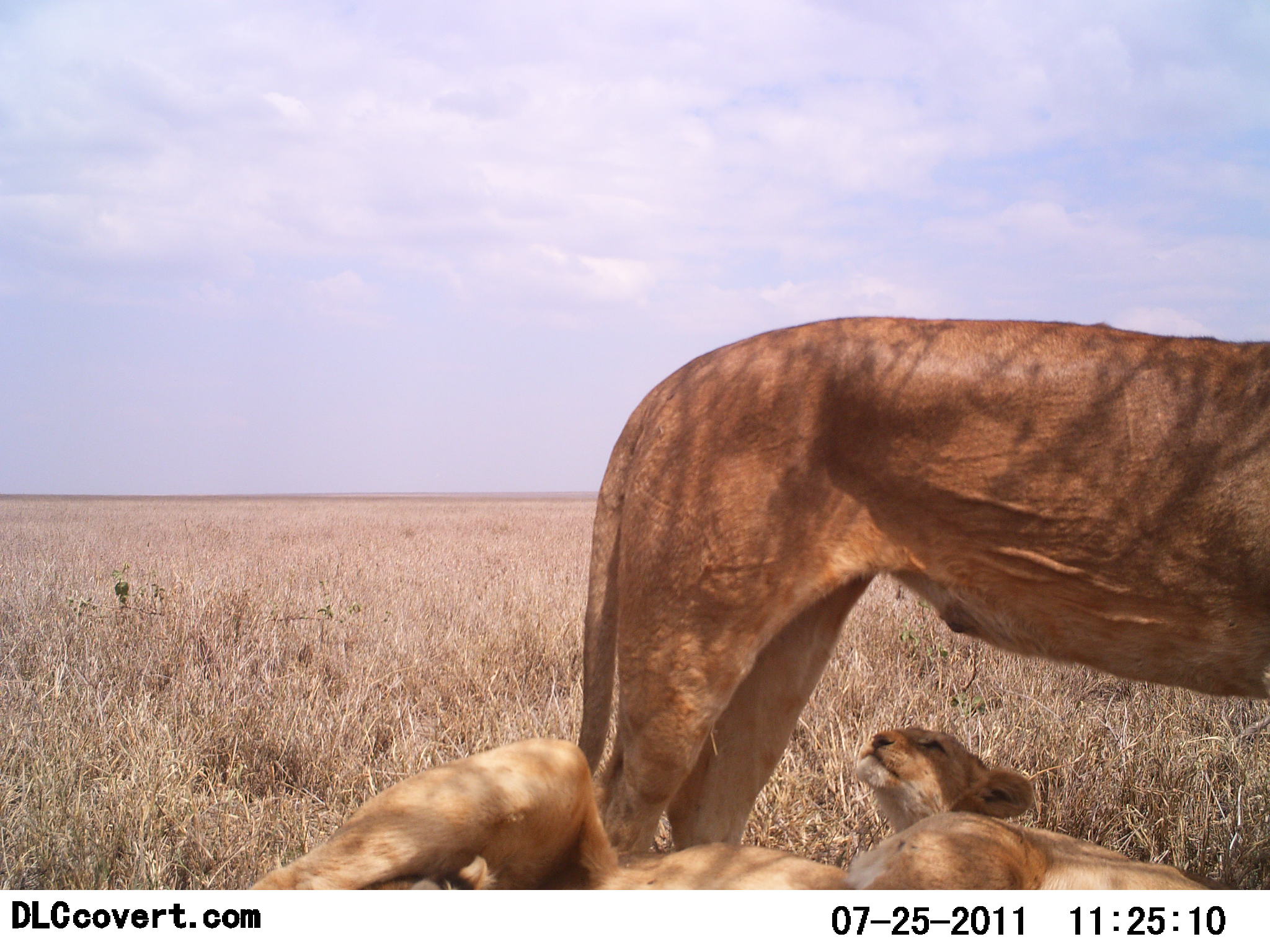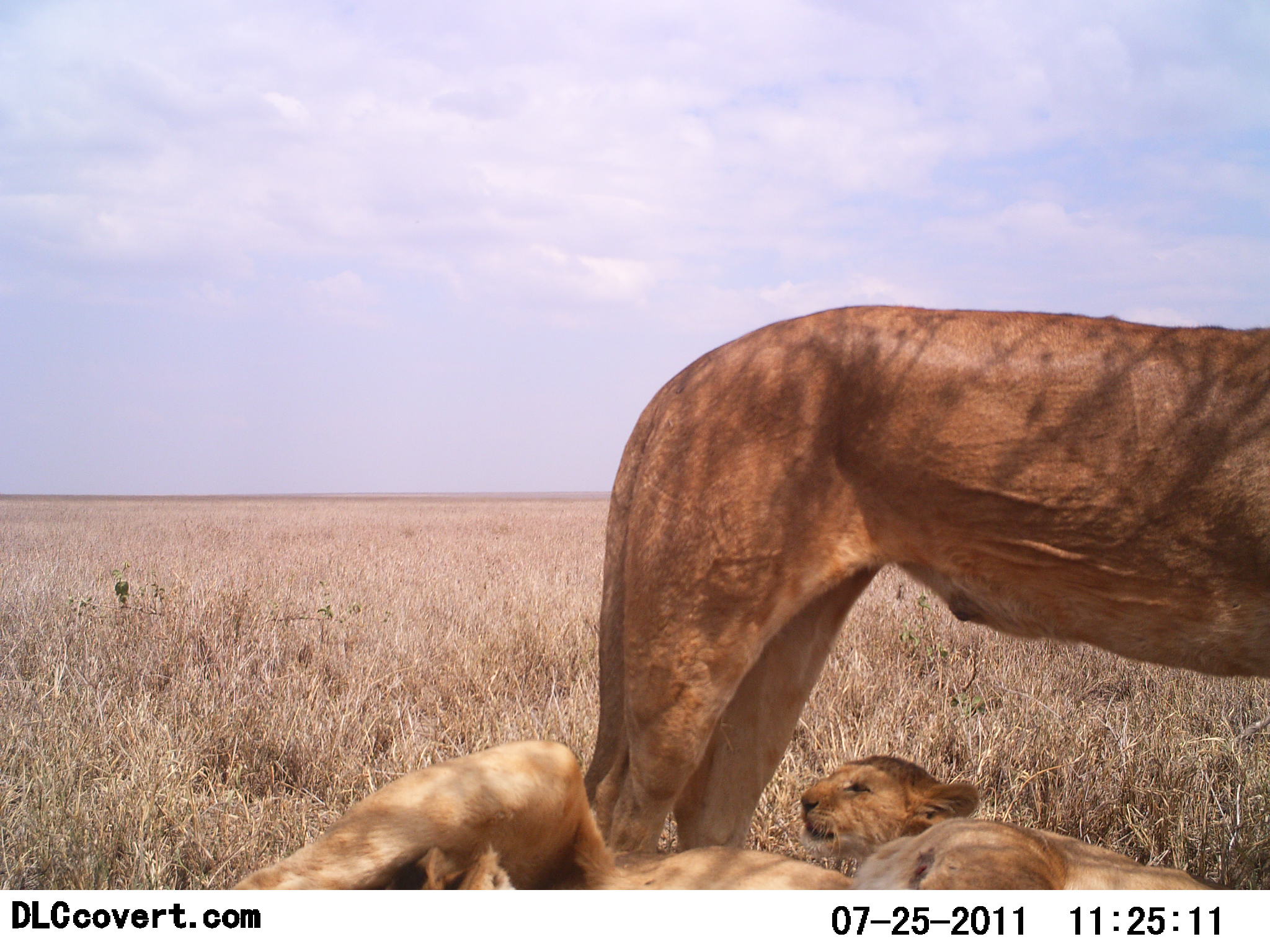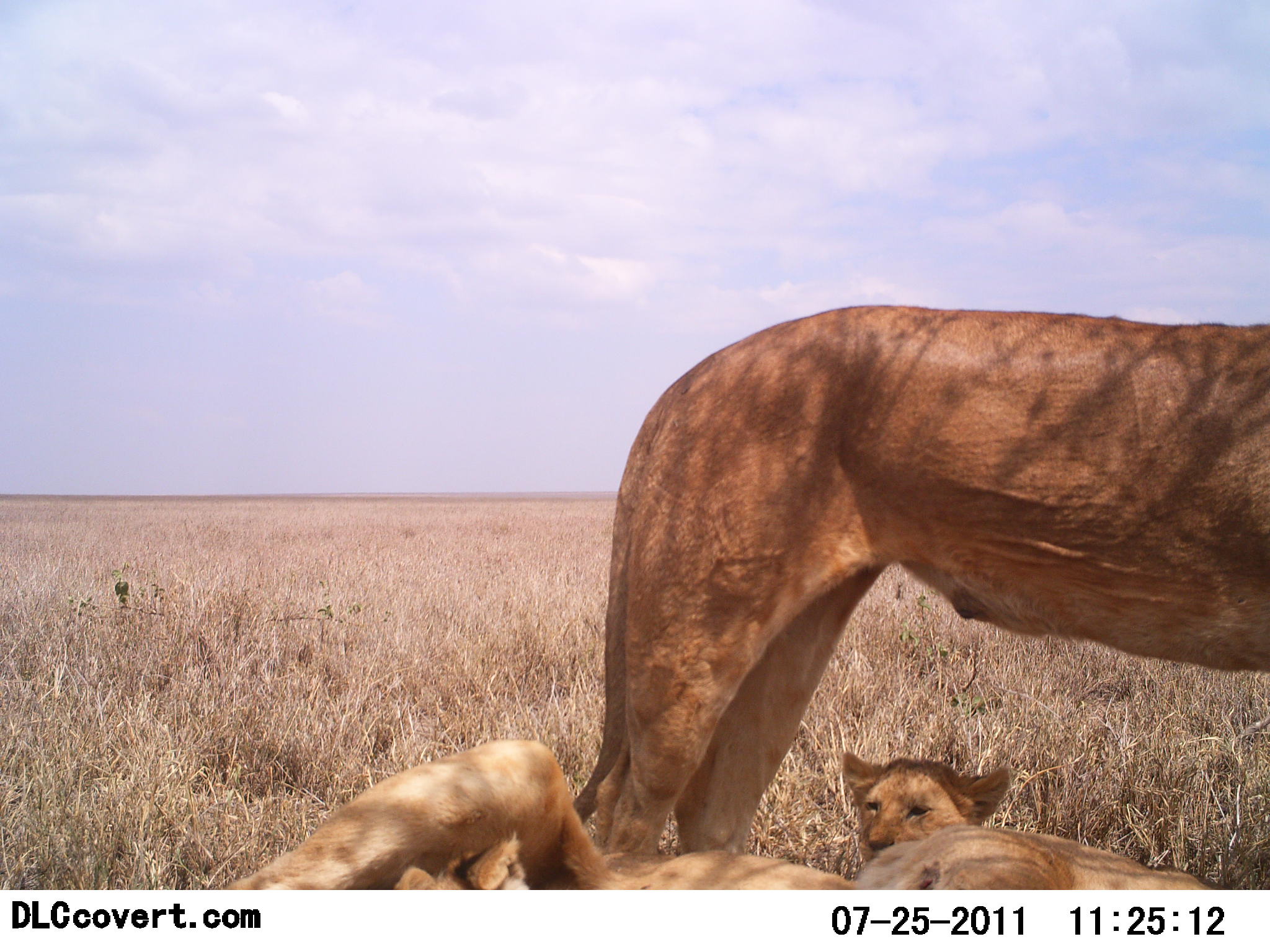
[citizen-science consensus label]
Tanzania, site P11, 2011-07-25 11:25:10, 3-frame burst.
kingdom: Animalia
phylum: Chordata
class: Mammalia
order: Carnivora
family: Felidae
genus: Panthera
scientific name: Panthera leo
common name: lion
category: lionfemale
Lionfemale (lion) (Panthera leo), count 3. Behavior (volunteer vote fractions): standing 70%, resting 100%, moving 0%, interacting 10%. Young present (vote fraction): 60%. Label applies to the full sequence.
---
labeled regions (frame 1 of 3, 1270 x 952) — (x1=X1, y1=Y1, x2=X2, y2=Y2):
animal: (x1=580, y1=318, x2=1270, y2=865); (x1=242, y1=737, x2=1046, y2=890); (x1=859, y1=727, x2=1215, y2=889)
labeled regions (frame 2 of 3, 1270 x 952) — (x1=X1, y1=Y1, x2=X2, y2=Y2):
animal: (x1=584, y1=303, x2=1267, y2=847); (x1=227, y1=739, x2=1066, y2=890); (x1=799, y1=754, x2=1212, y2=889)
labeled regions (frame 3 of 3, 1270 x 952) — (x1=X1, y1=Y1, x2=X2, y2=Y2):
animal: (x1=578, y1=305, x2=1267, y2=858); (x1=225, y1=740, x2=1076, y2=889); (x1=840, y1=751, x2=1219, y2=889)